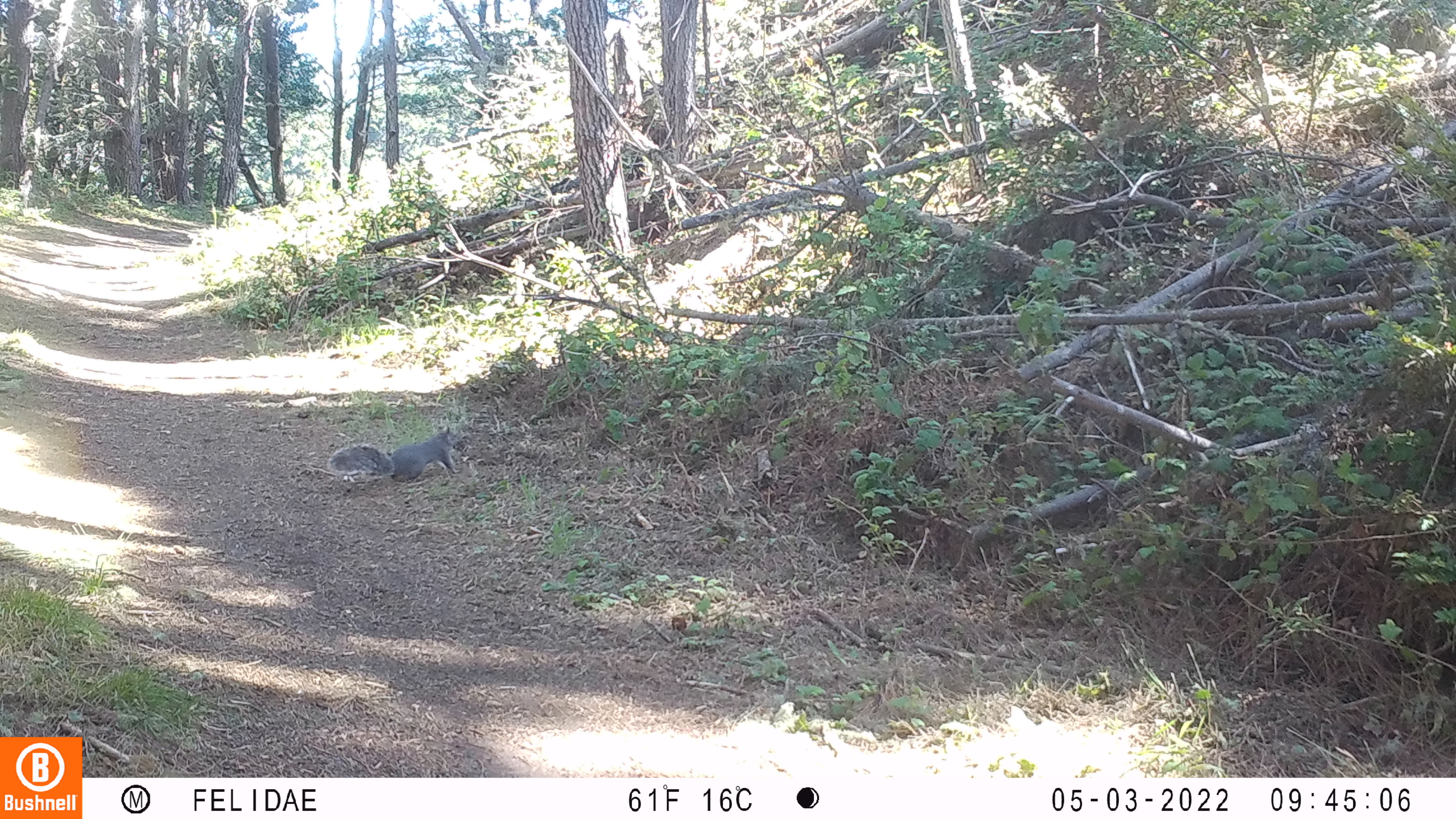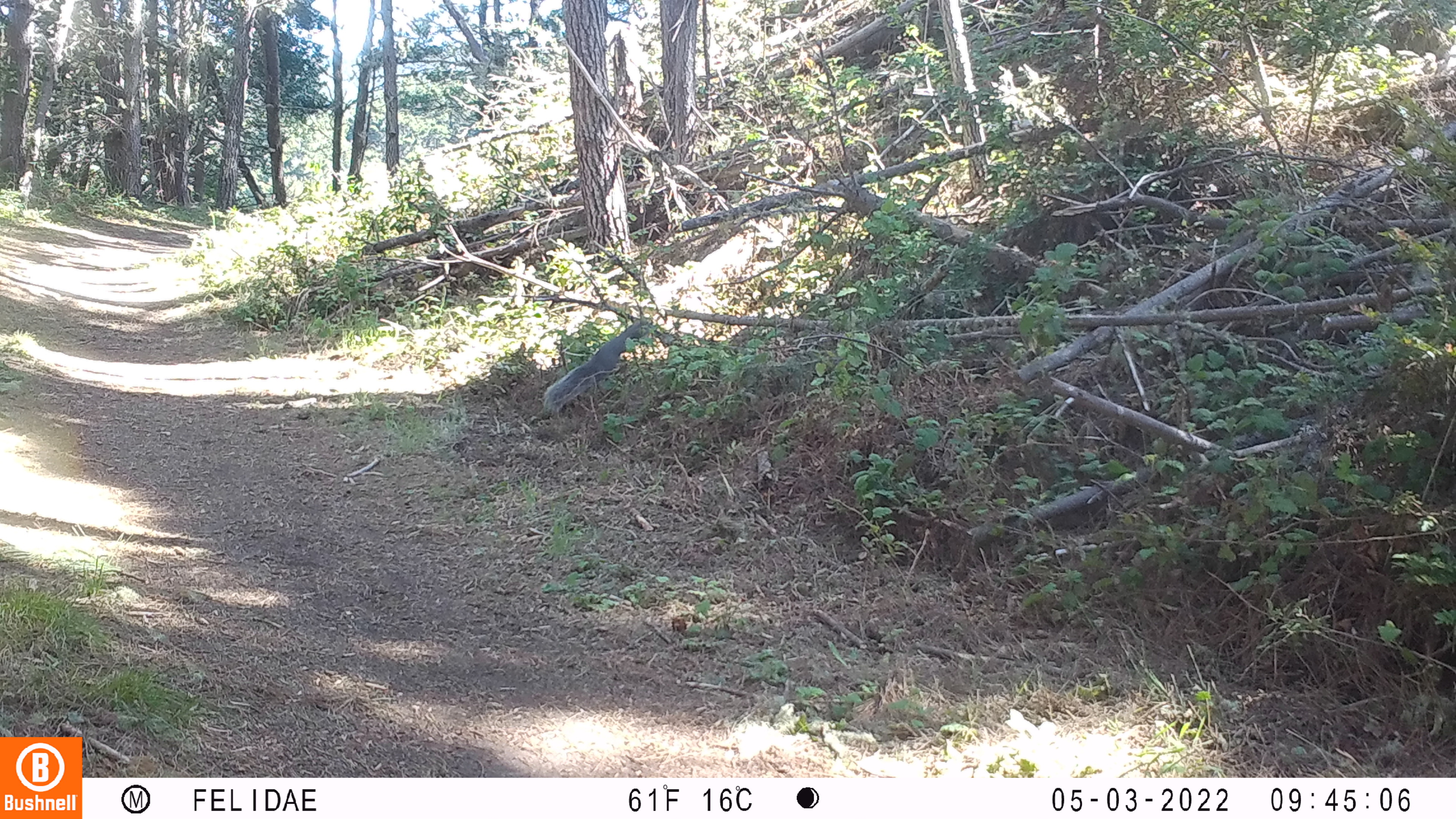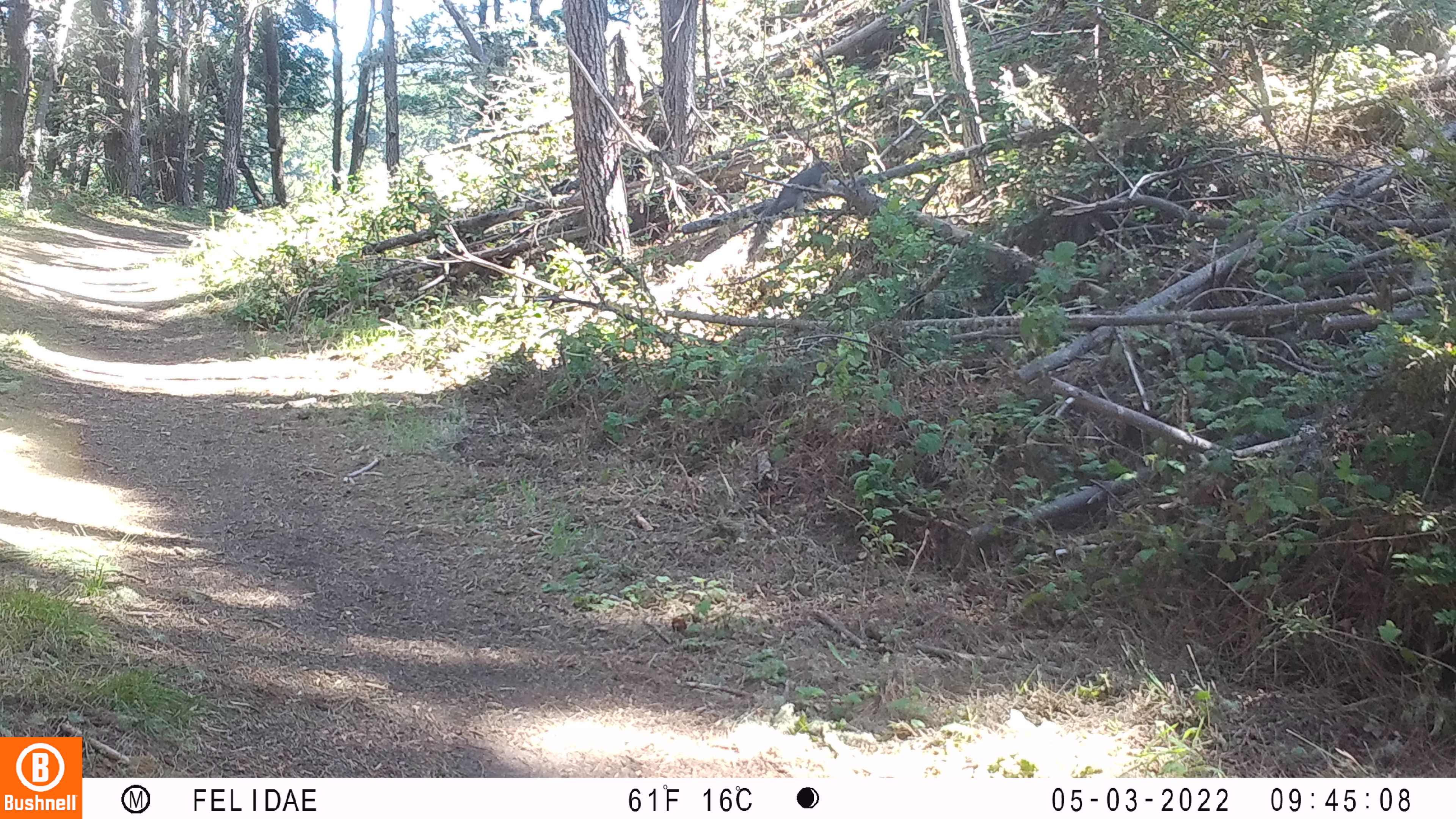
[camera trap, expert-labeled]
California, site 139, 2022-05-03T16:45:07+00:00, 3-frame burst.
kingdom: Animalia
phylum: Chordata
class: Mammalia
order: Rodentia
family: Sciuridae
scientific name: Sciuridae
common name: squirrel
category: unknown squirrel